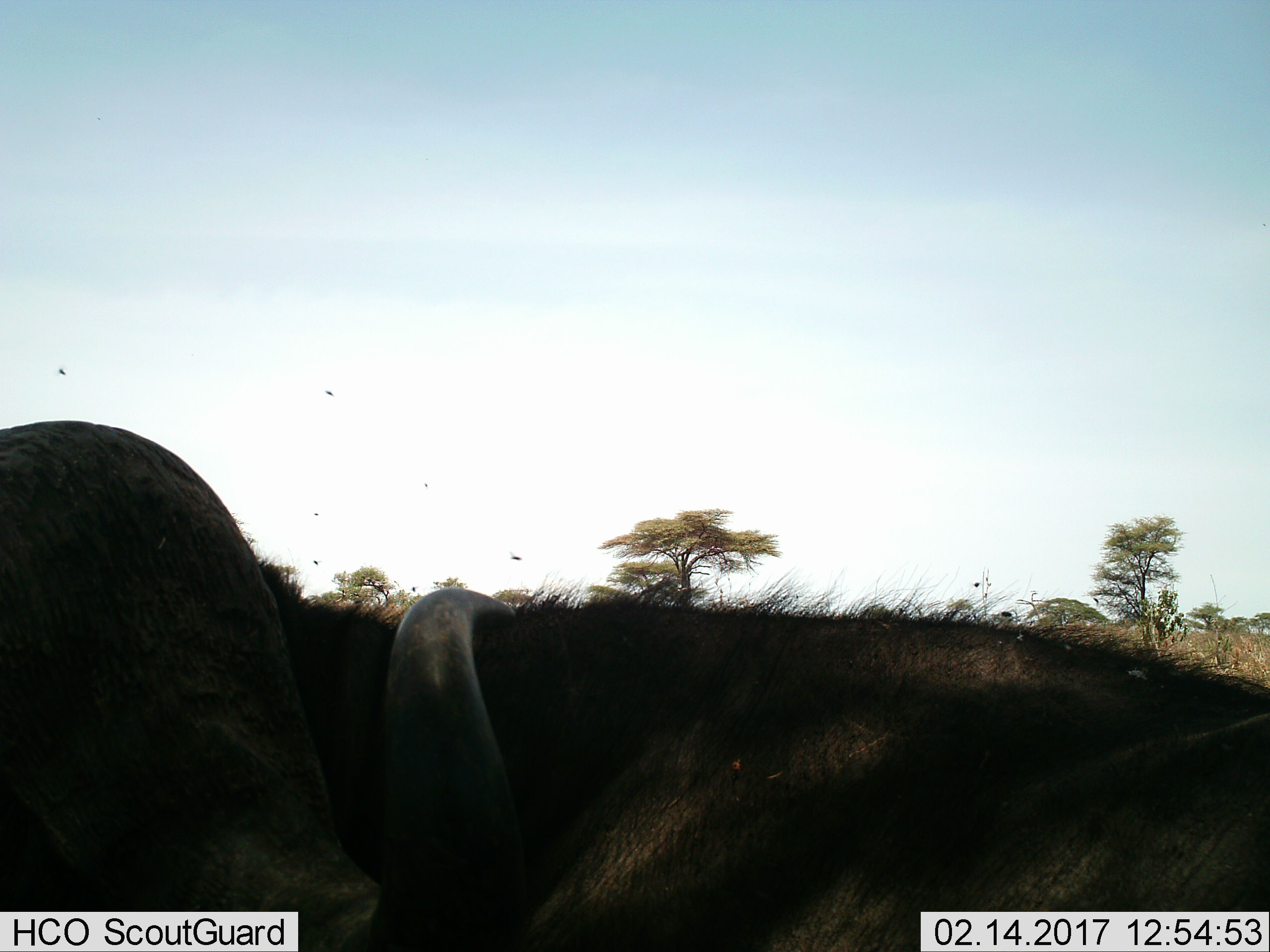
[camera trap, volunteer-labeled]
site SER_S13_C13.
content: unidentified animal